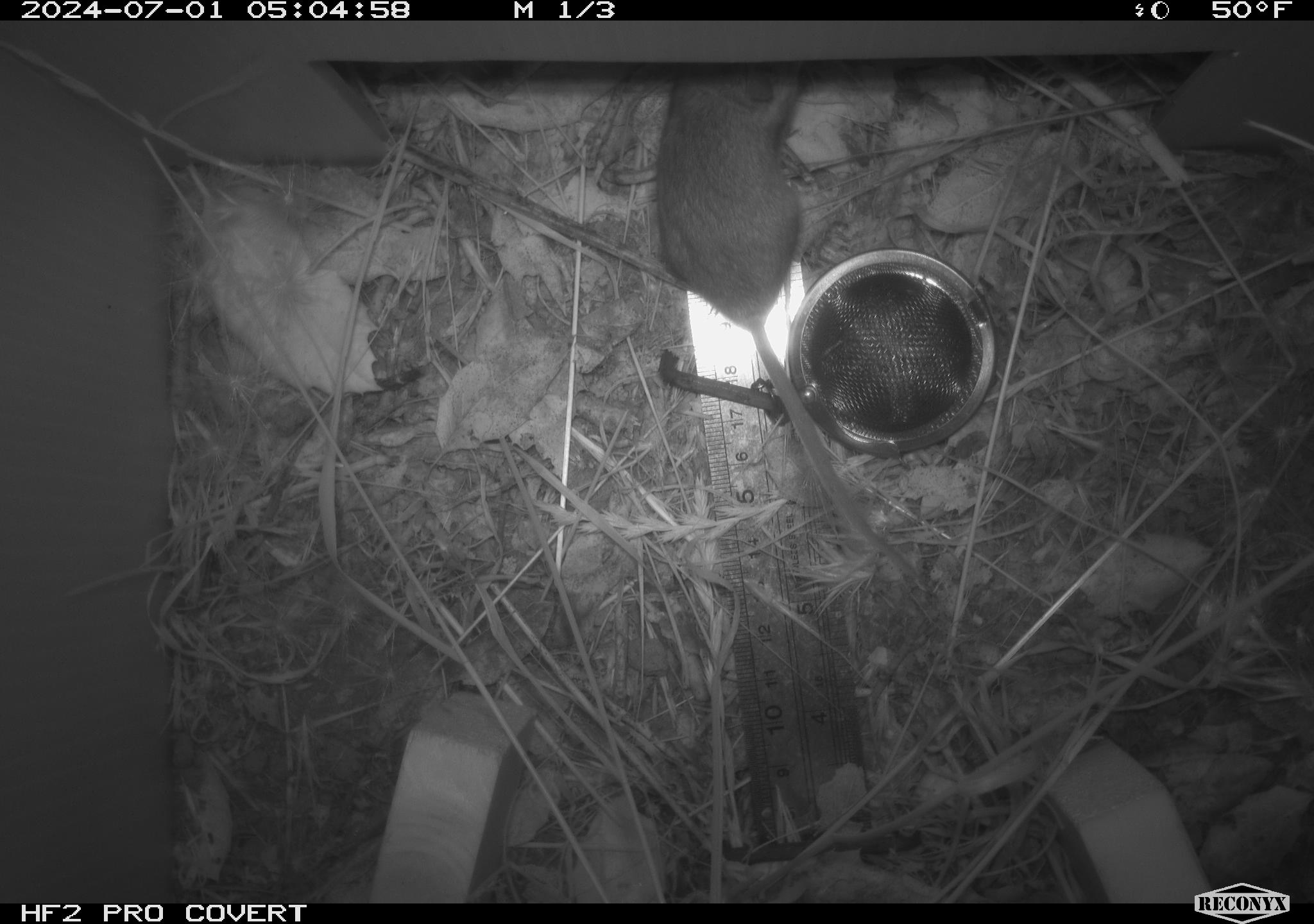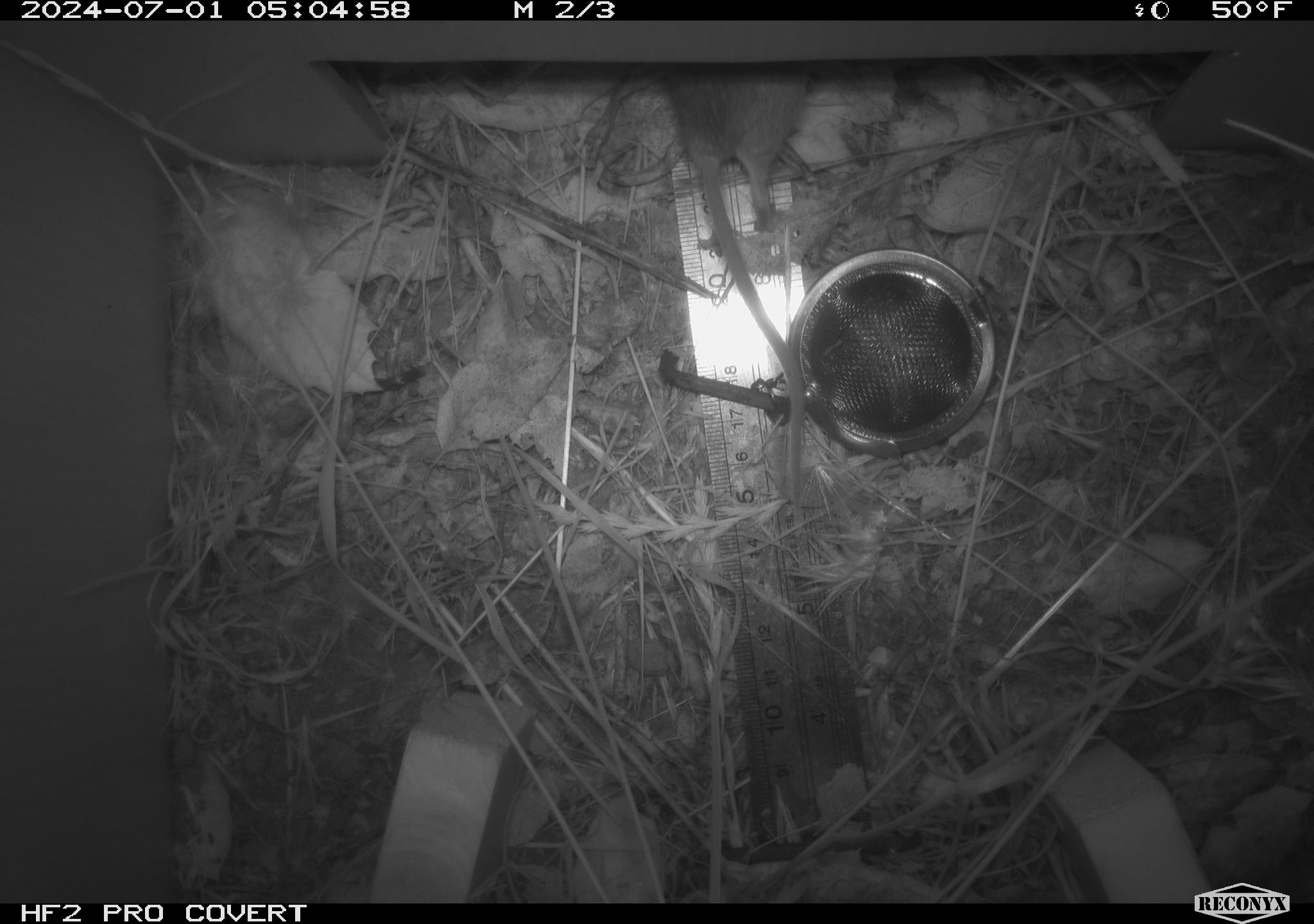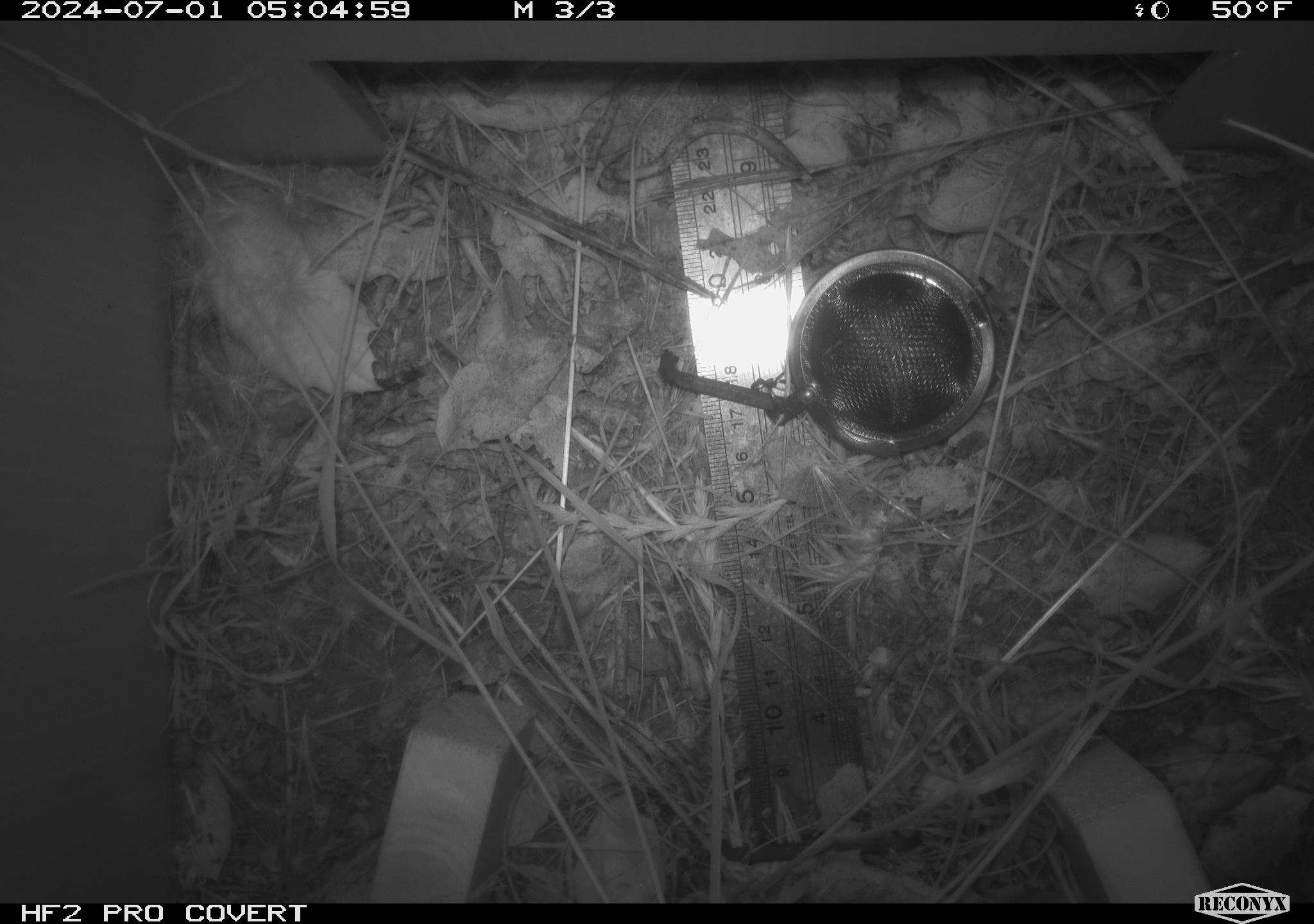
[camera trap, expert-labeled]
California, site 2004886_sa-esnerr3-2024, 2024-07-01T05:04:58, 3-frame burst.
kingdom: Animalia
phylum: Chordata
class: Mammalia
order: Rodentia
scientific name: Rodentia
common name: rodent